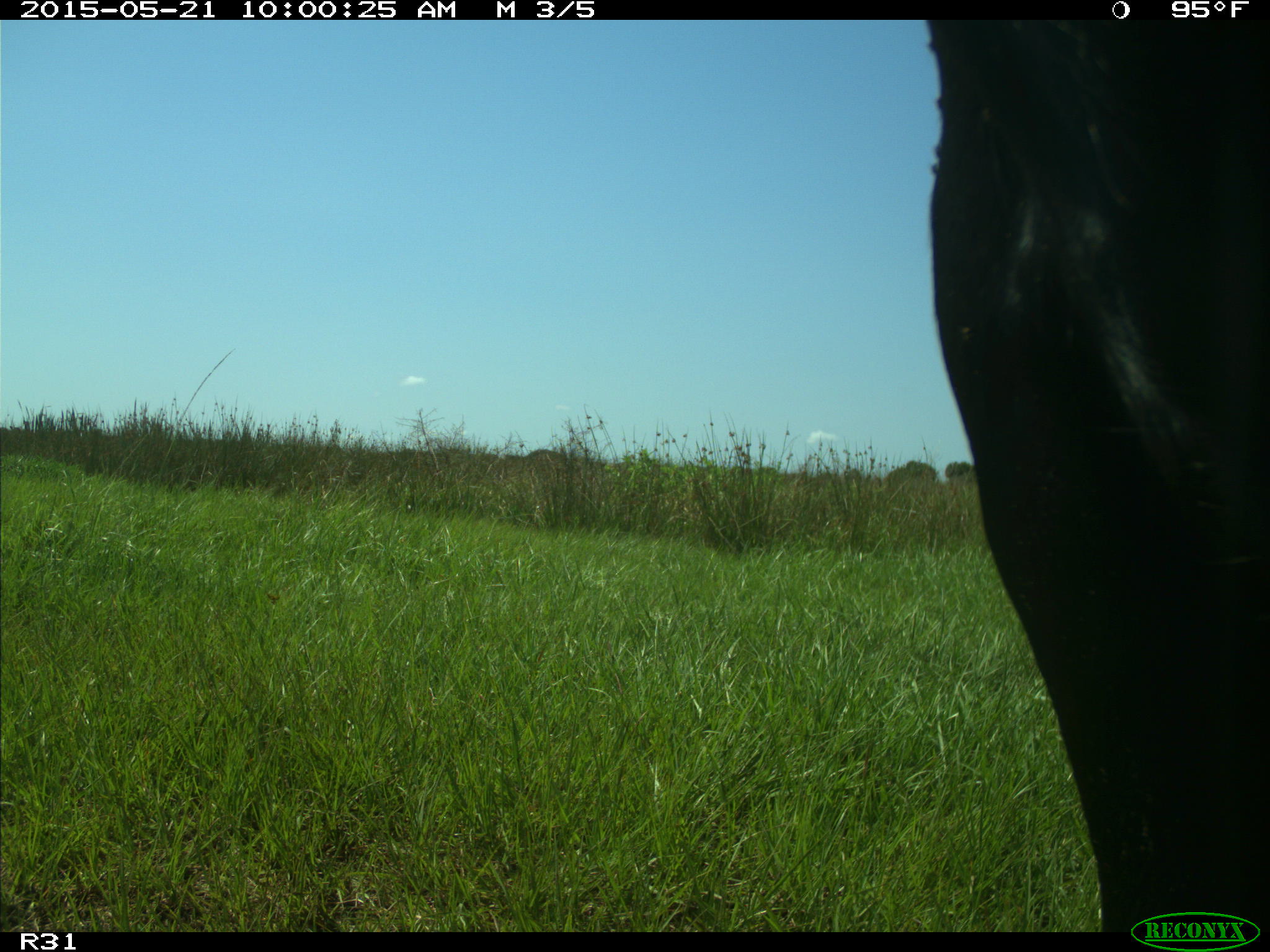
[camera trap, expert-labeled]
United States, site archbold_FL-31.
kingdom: Animalia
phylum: Chordata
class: Mammalia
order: Artiodactyla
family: Bovidae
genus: Bos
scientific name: Bos taurus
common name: domestic cow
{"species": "Bos taurus (domestic cow)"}